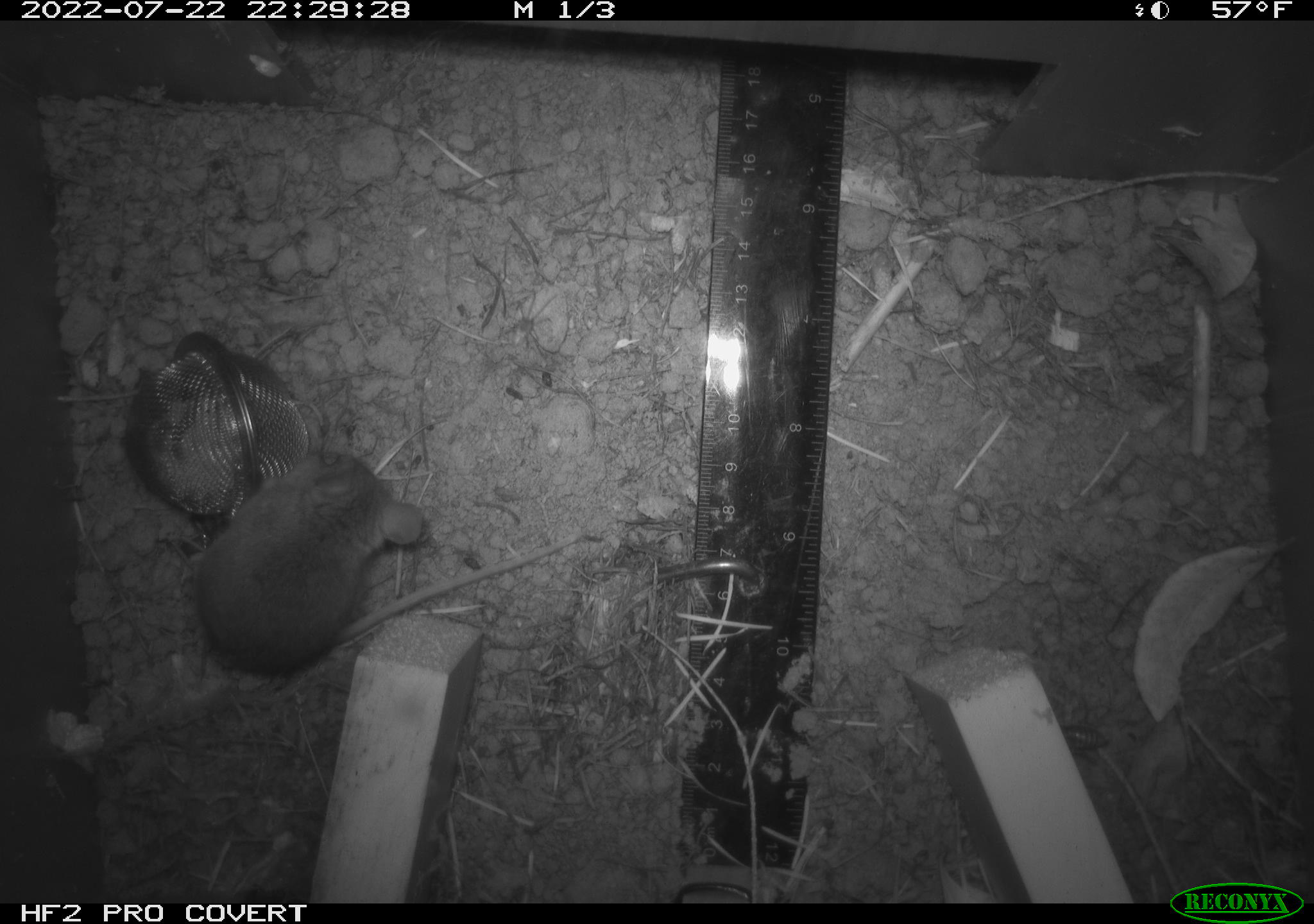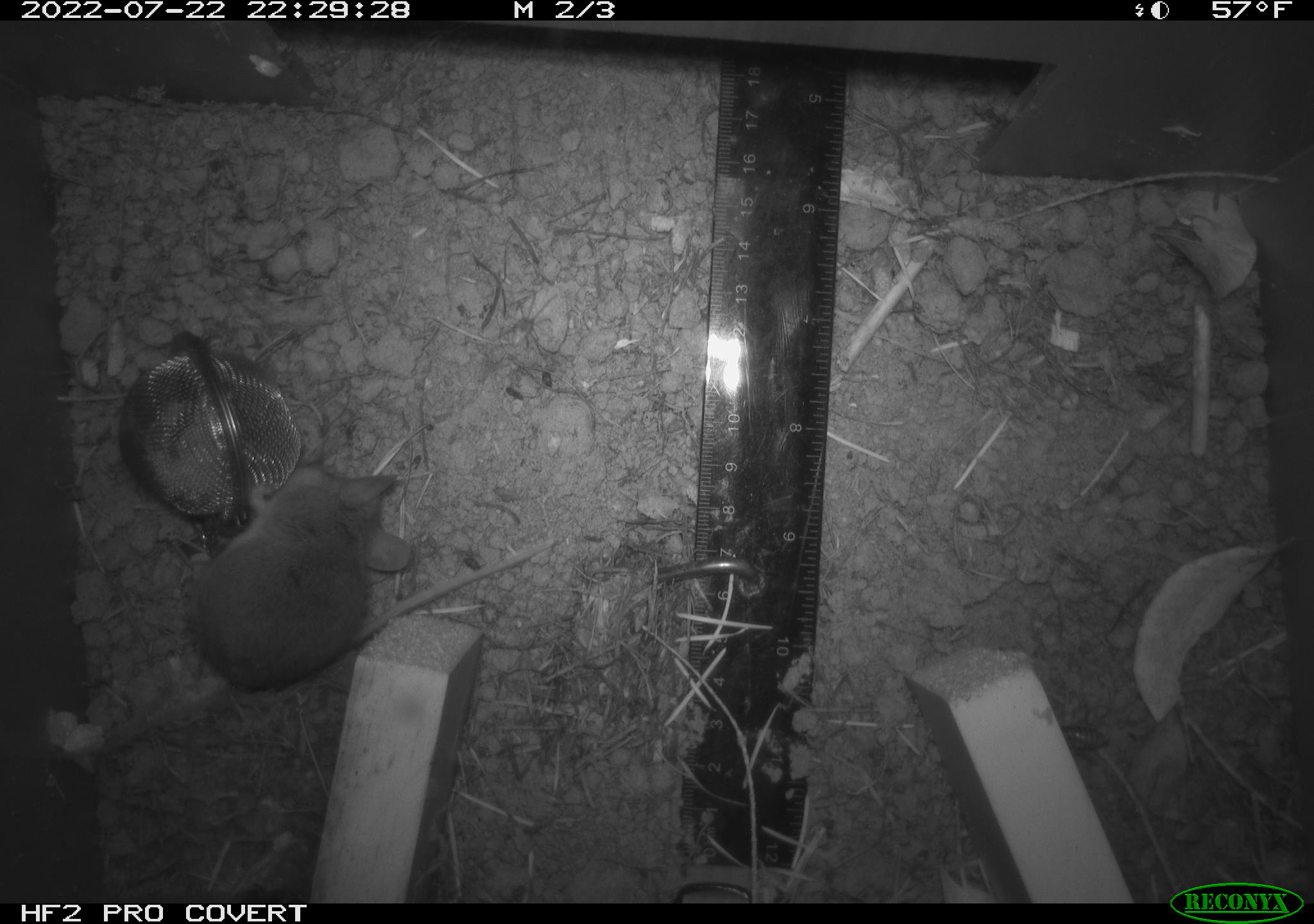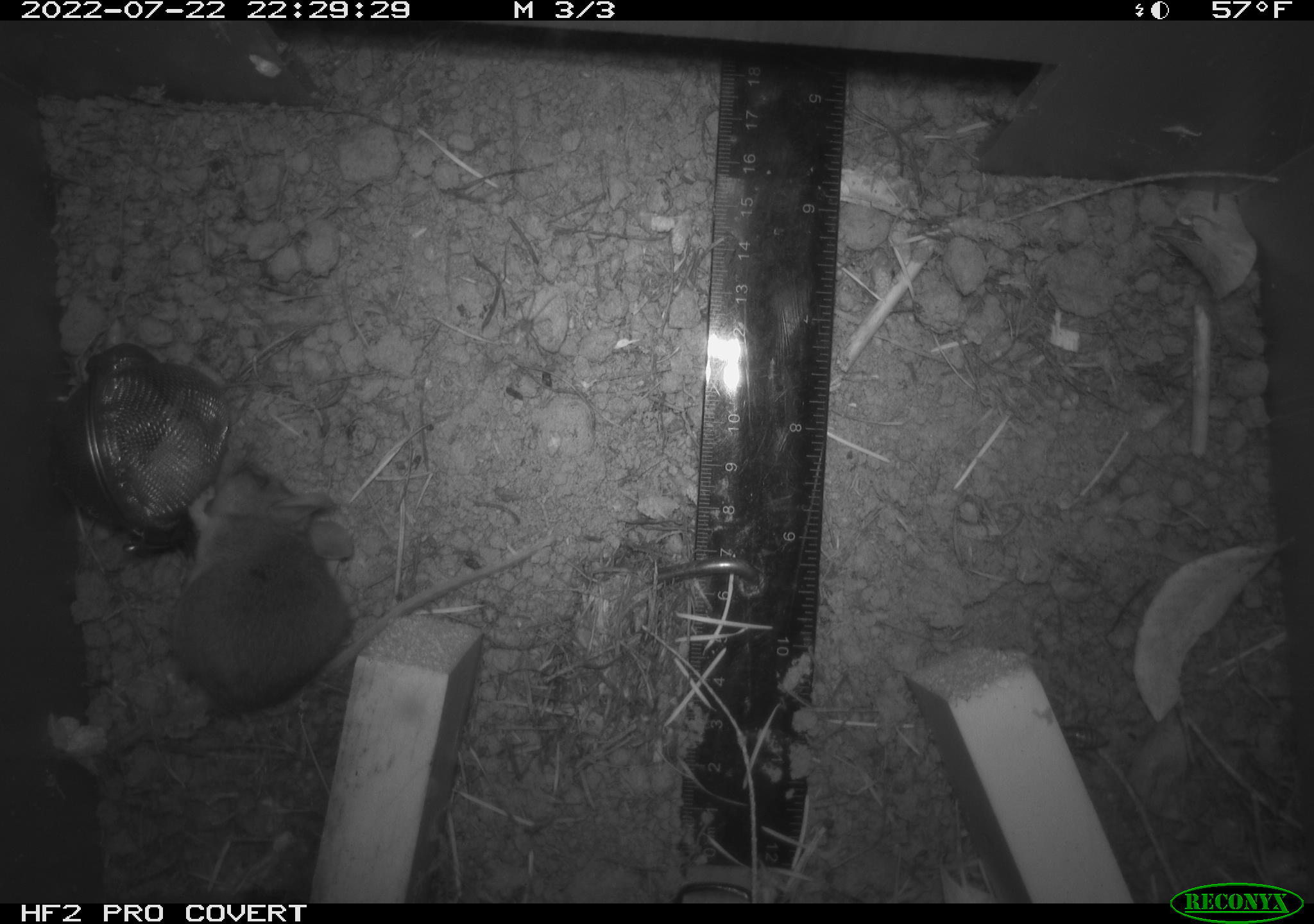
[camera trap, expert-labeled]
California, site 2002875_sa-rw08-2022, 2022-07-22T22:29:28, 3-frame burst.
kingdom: Animalia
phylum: Chordata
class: Mammalia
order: Rodentia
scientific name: Rodentia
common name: mouse species